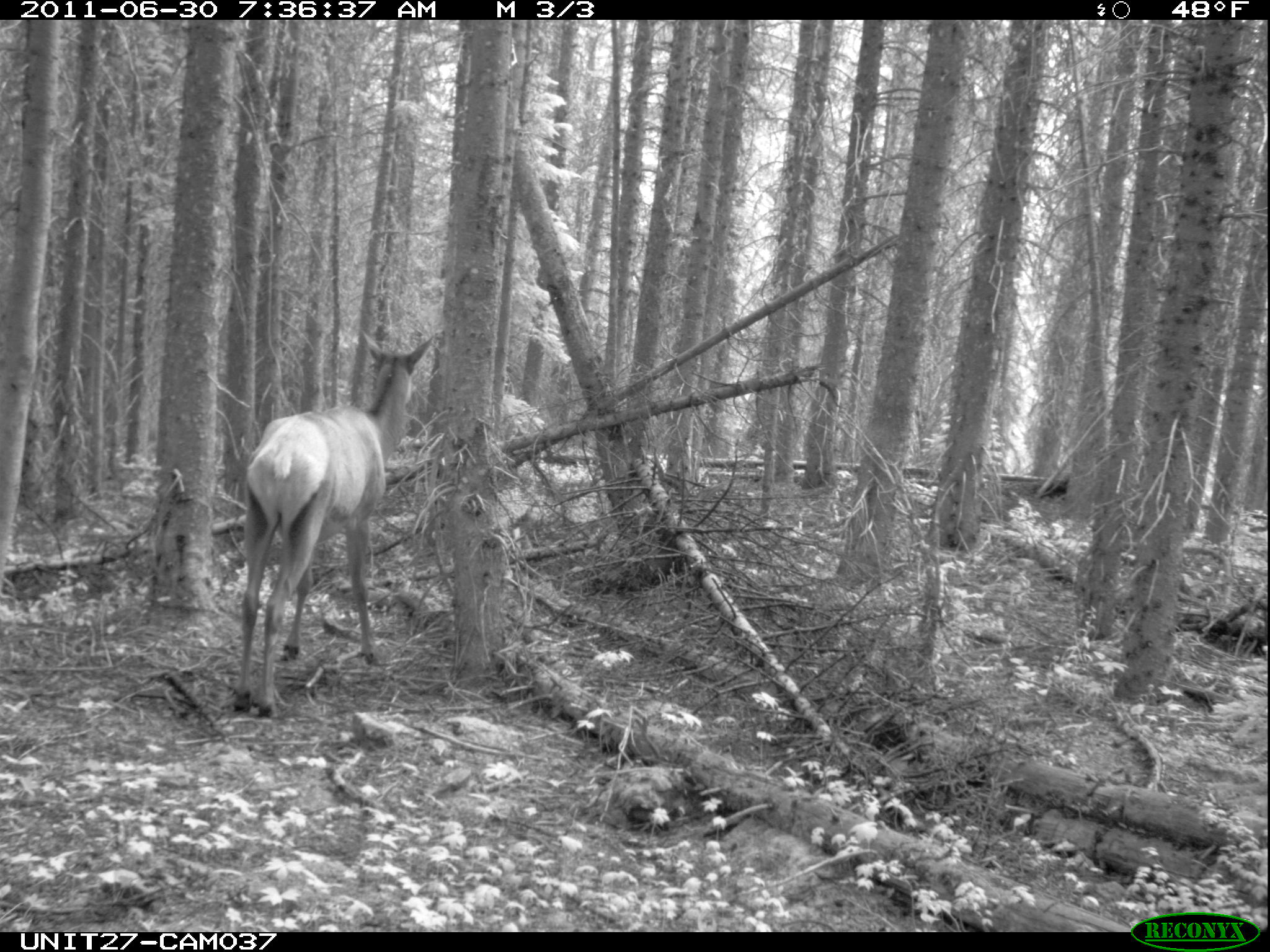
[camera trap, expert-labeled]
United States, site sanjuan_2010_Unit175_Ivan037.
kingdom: Animalia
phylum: Chordata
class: Mammalia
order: Artiodactyla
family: Cervidae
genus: Cervus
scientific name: Cervus elaphus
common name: red deer